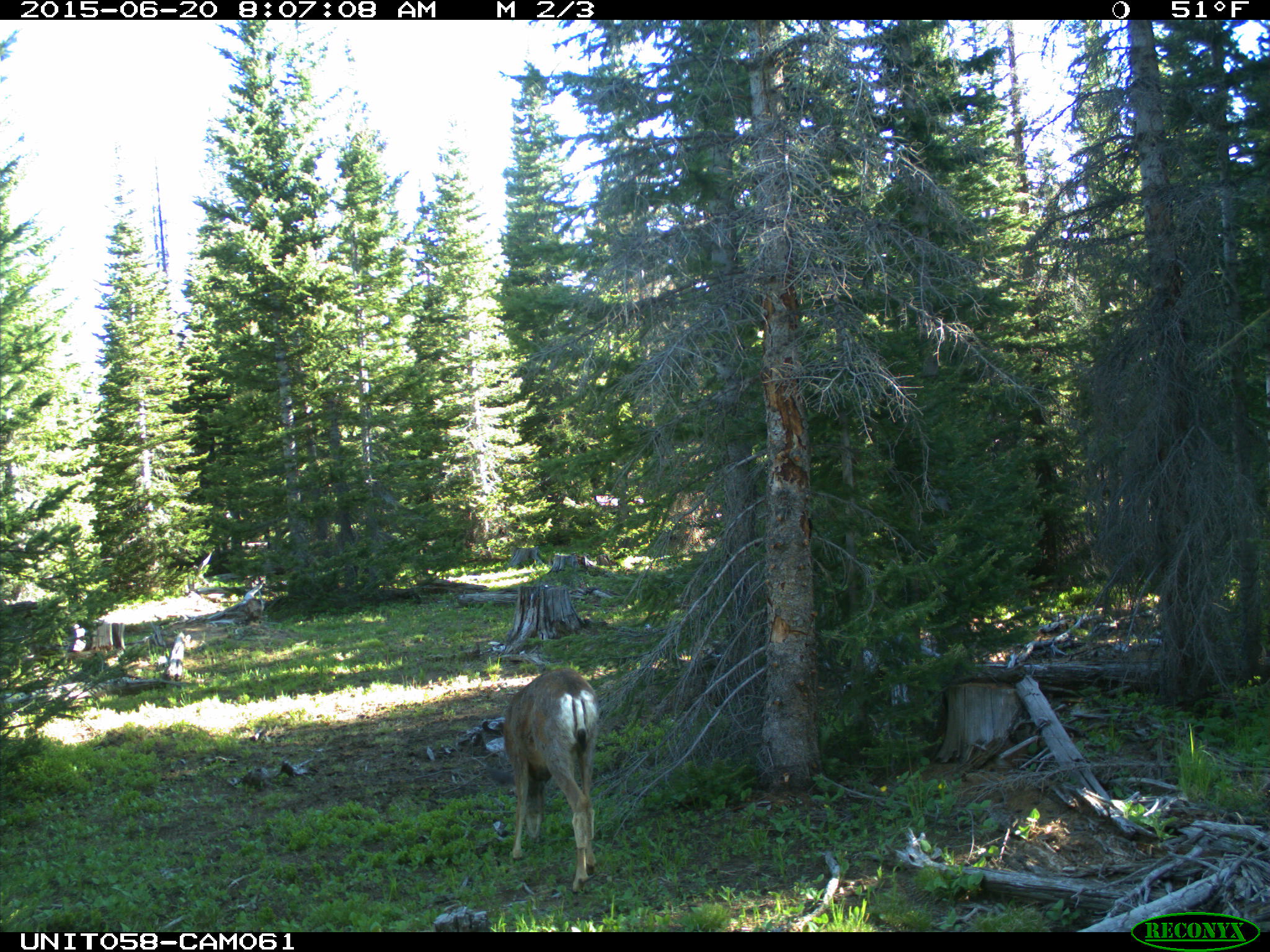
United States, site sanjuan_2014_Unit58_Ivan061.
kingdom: Animalia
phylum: Chordata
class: Mammalia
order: Artiodactyla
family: Cervidae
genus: Odocoileus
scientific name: Odocoileus hemionus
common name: mule deer